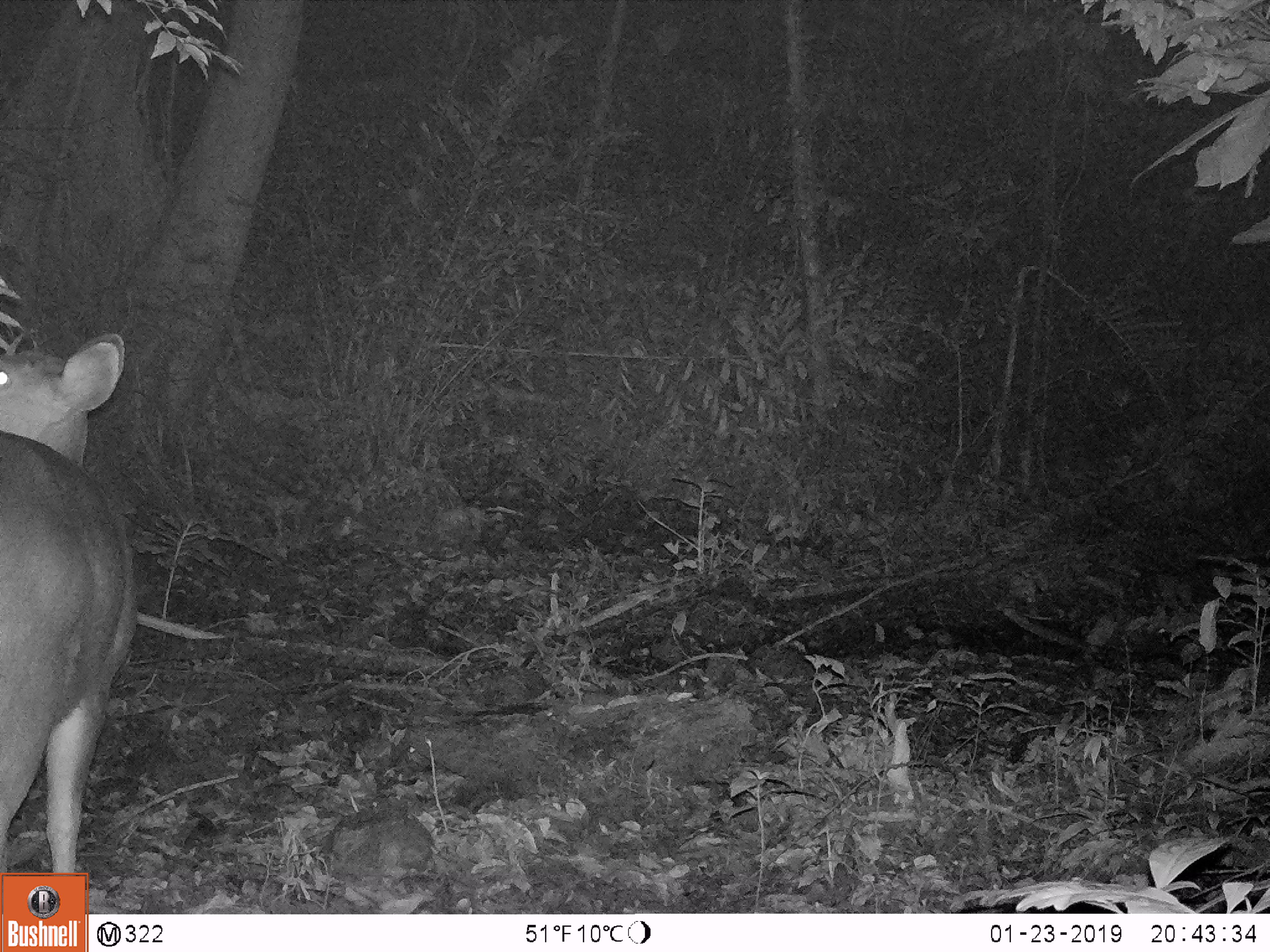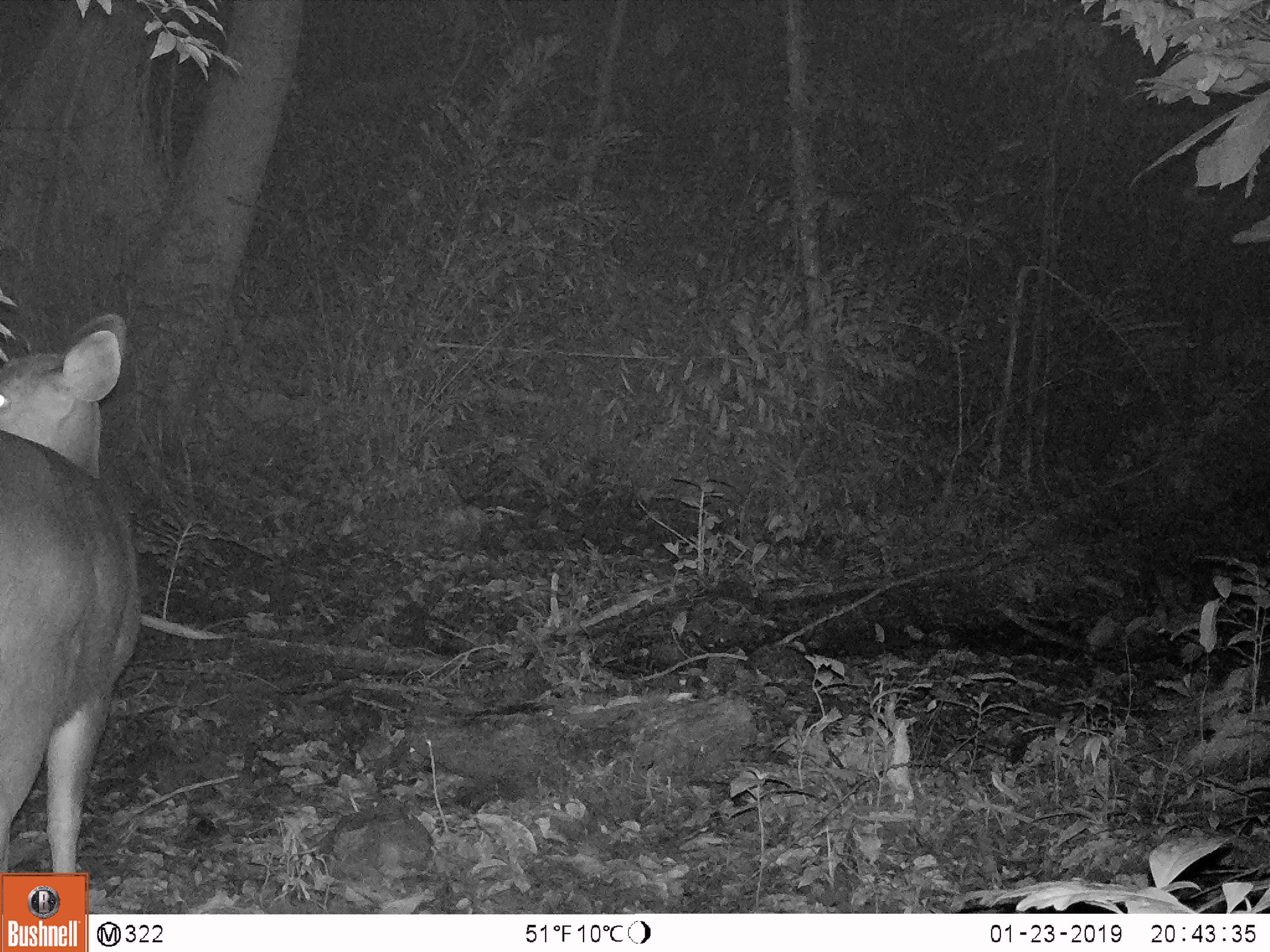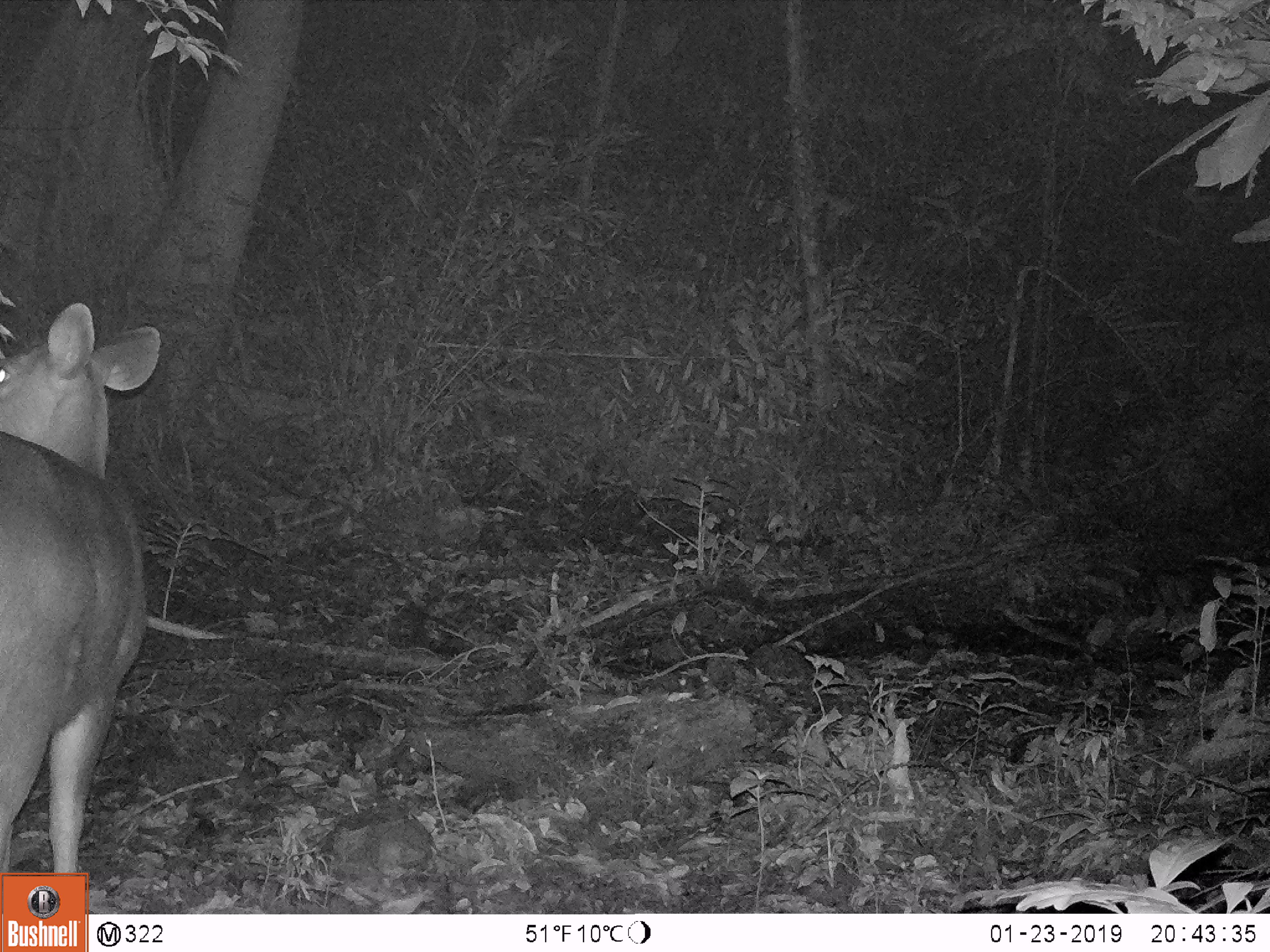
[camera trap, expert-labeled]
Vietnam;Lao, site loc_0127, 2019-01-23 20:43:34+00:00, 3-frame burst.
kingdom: Animalia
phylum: Chordata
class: Mammalia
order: Artiodactyla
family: Cervidae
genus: Rusa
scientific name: Rusa unicolor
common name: sambar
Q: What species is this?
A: Sambar (Rusa unicolor).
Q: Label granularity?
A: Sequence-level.